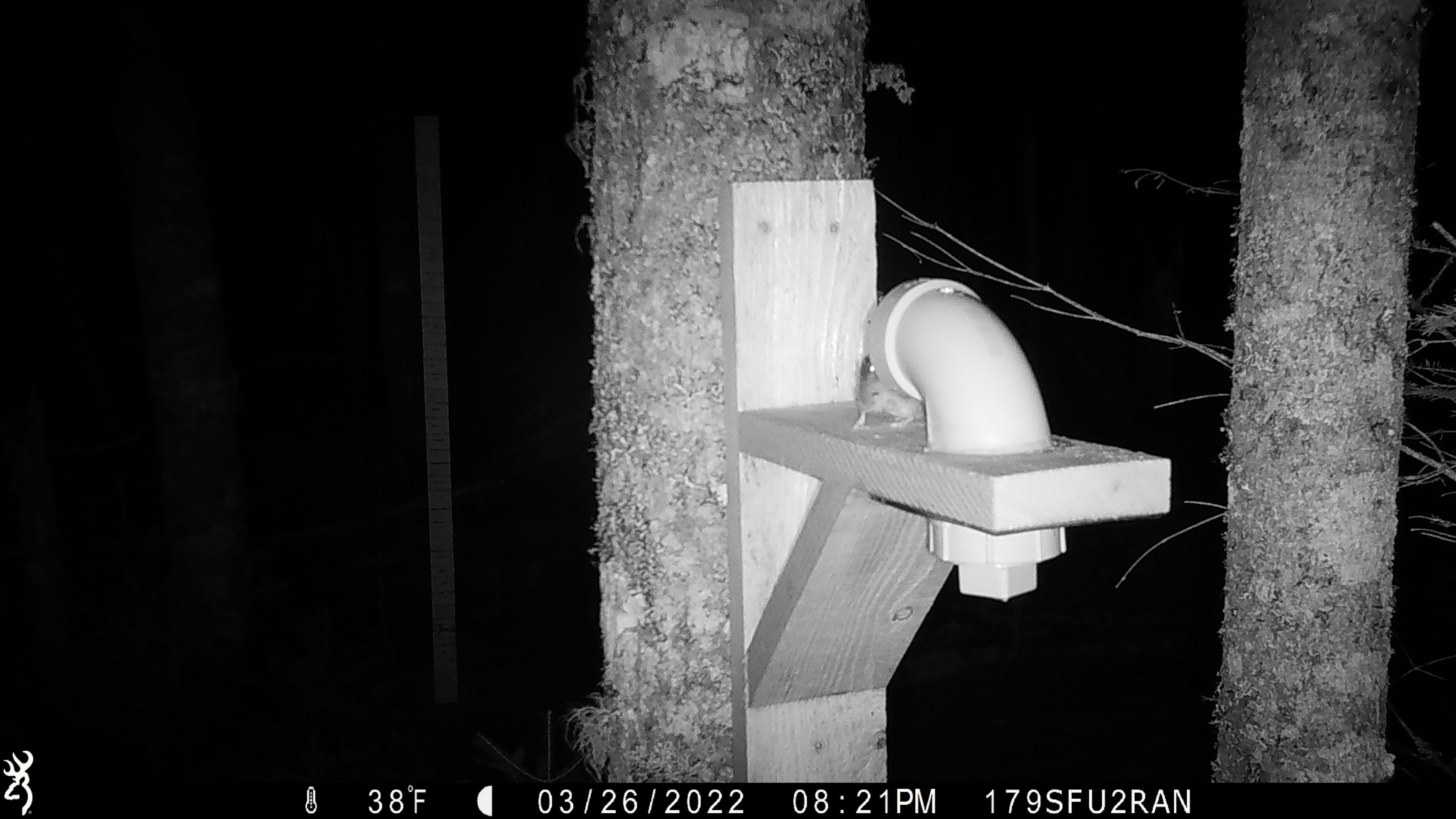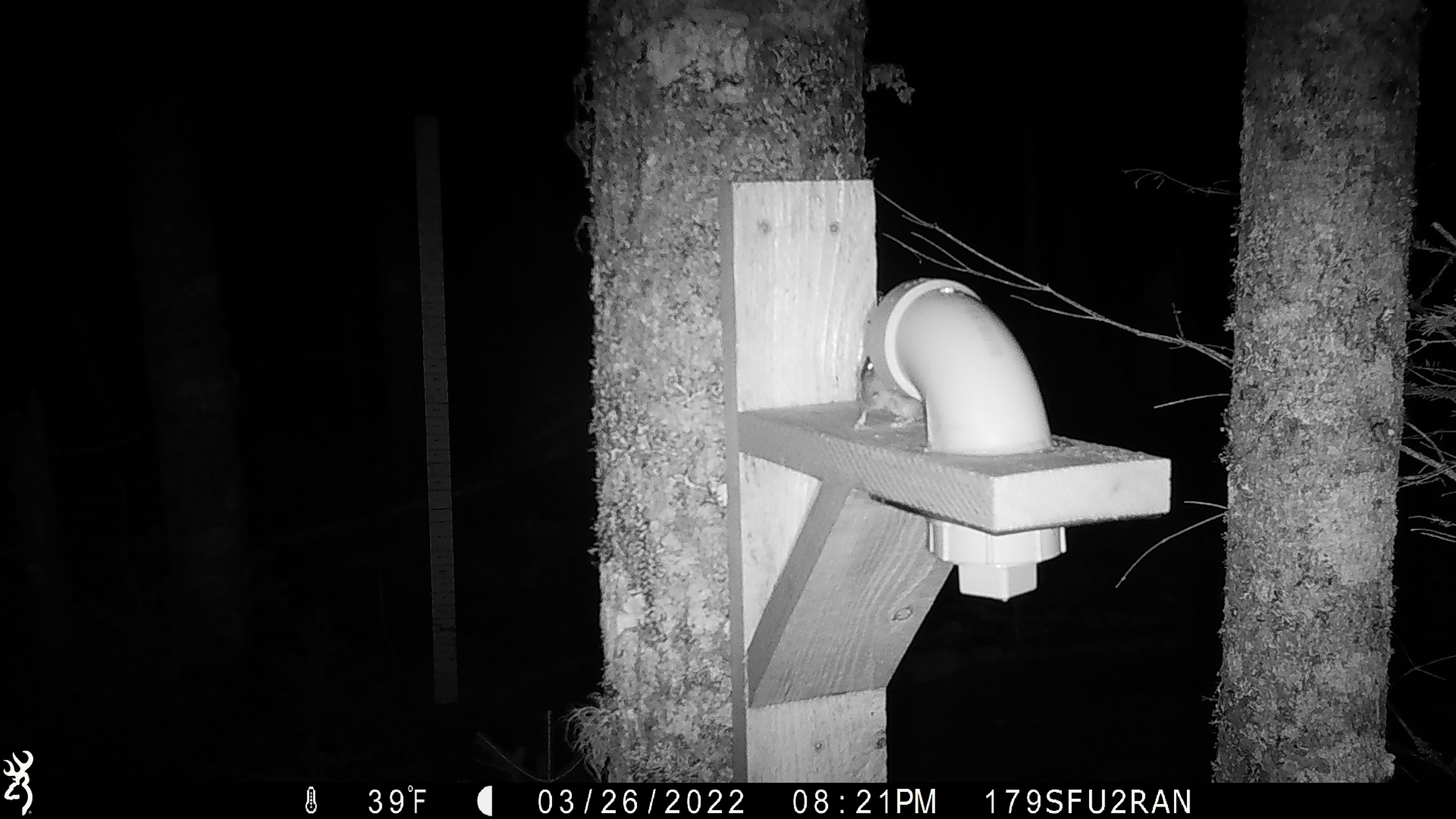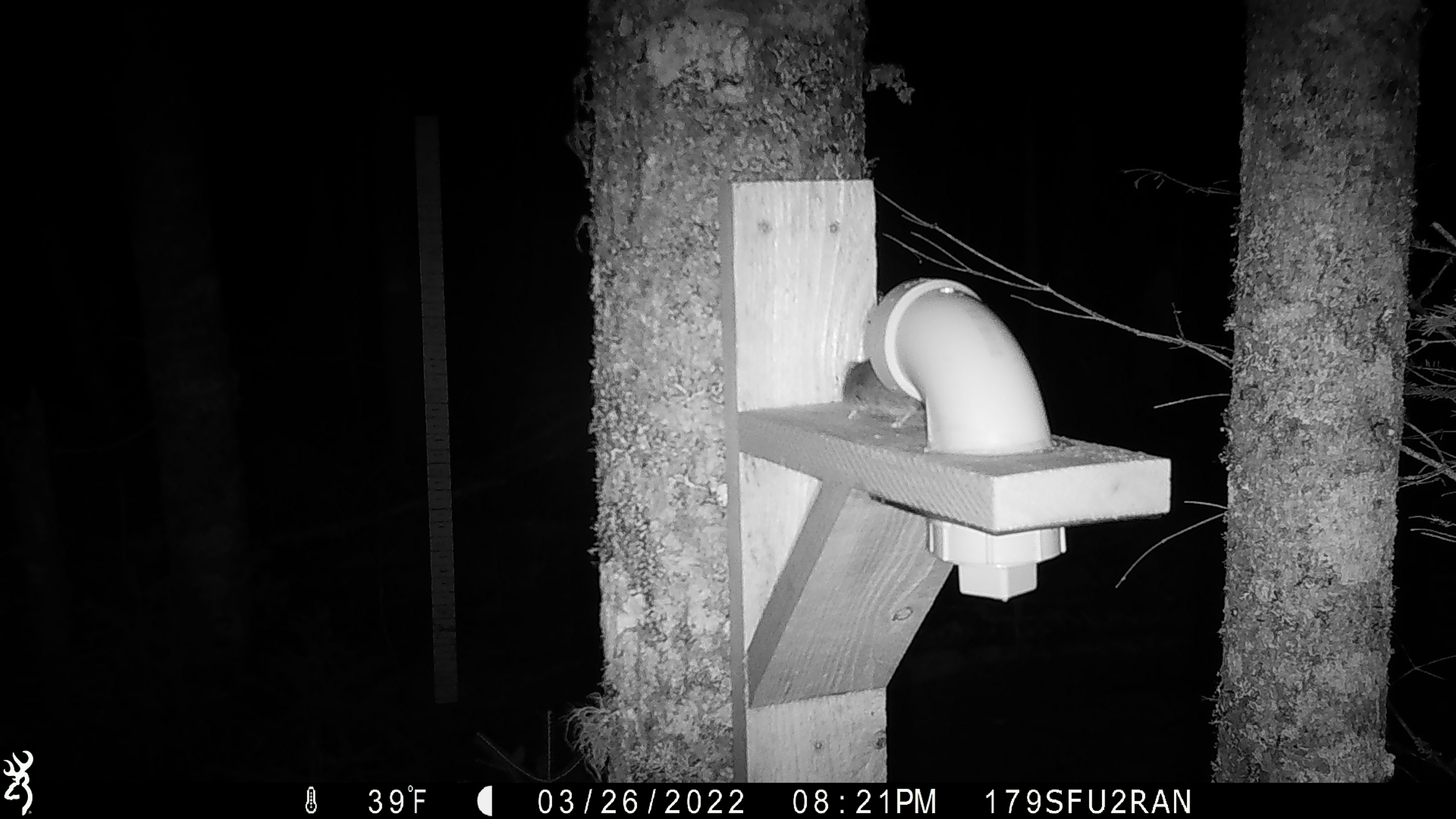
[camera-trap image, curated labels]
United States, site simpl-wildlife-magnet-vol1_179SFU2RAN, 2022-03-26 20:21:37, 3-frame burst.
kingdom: Animalia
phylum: Chordata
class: Mammalia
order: Rodentia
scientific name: Rodentia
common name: mouse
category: mouse sp.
Mouse sp. (mouse) (Rodentia).